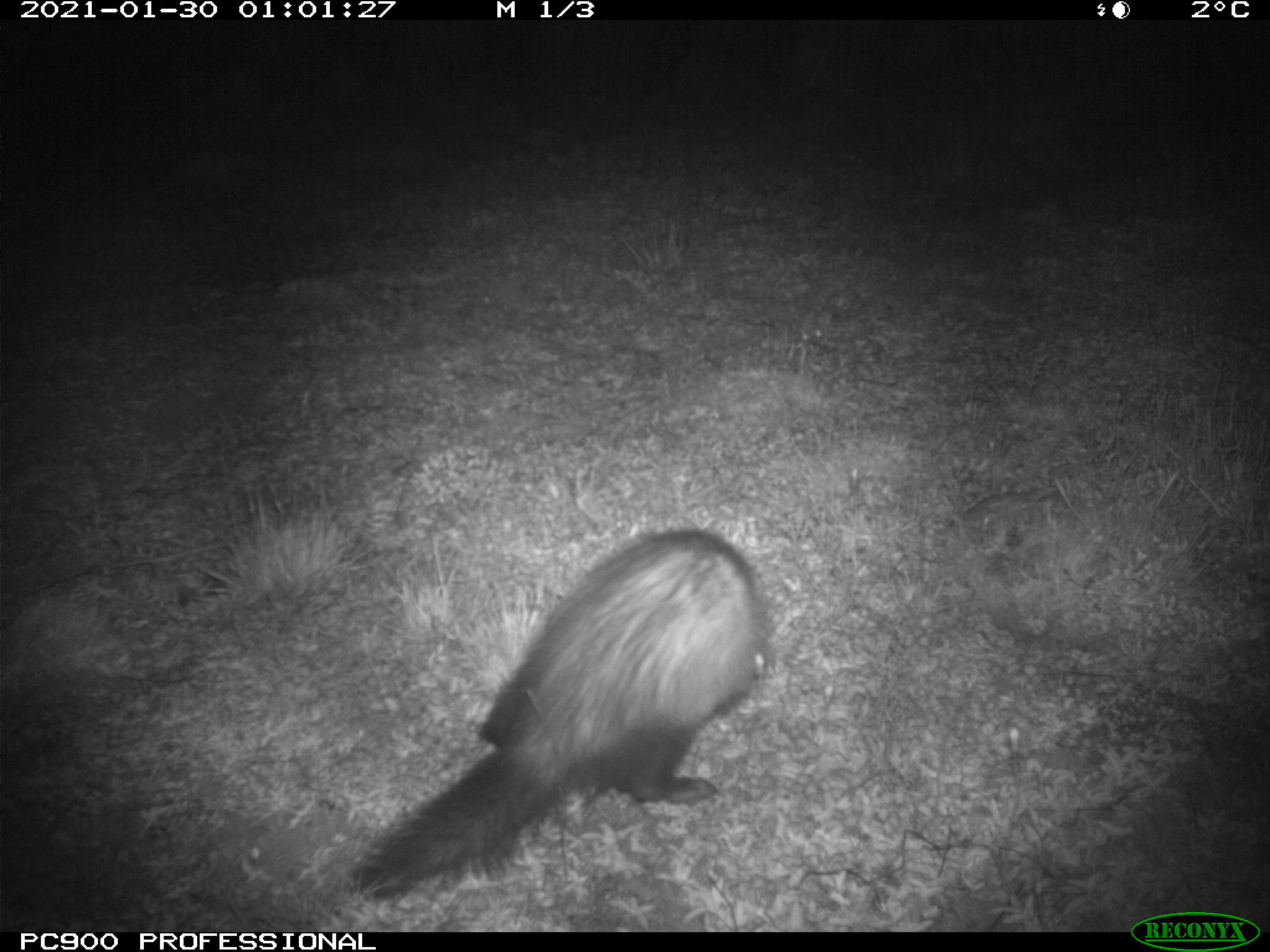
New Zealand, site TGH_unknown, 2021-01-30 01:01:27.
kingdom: Animalia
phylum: Chordata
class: Mammalia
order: Carnivora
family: Mustelidae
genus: Mustela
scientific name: Mustela furo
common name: ferret